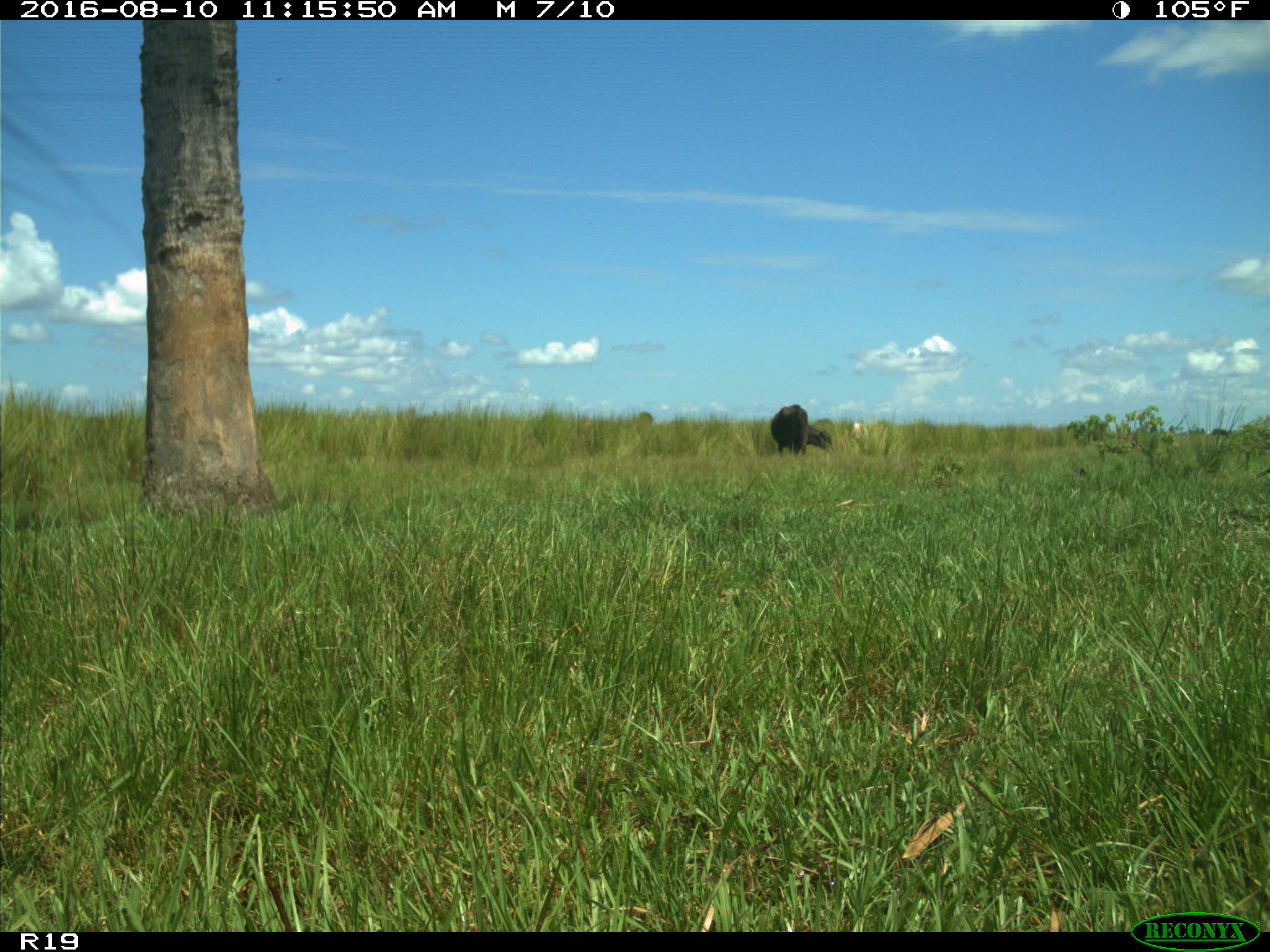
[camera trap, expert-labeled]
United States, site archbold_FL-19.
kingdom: Animalia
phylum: Chordata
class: Mammalia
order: Artiodactyla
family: Bovidae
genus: Bos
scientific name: Bos taurus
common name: domestic cow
Bos taurus (domestic cow).